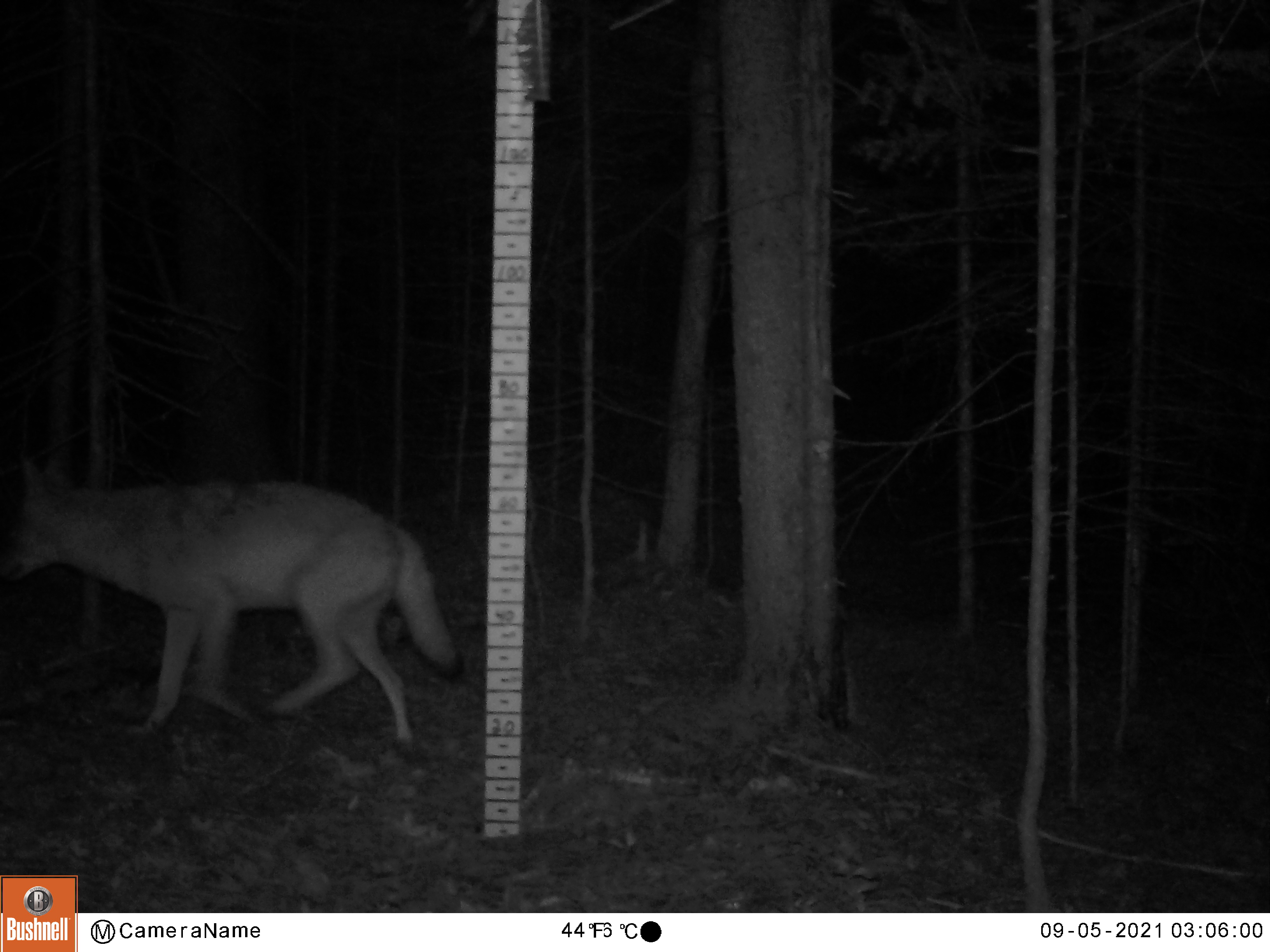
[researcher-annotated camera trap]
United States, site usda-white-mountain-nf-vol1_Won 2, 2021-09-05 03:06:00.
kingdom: Animalia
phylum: Chordata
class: Mammalia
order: Carnivora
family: Canidae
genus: Canis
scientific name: Canis latrans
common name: coyote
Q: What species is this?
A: Coyote (Canis latrans).